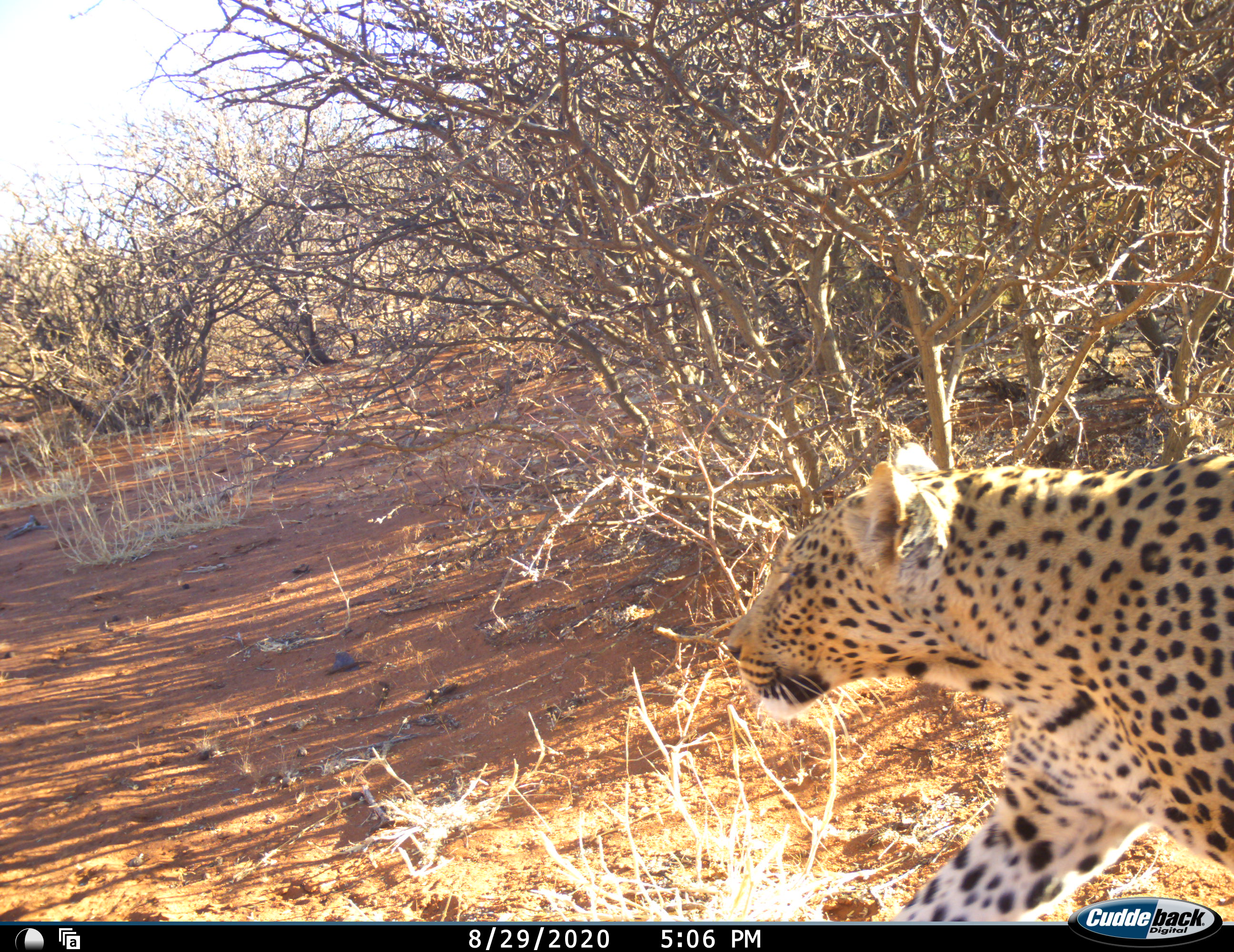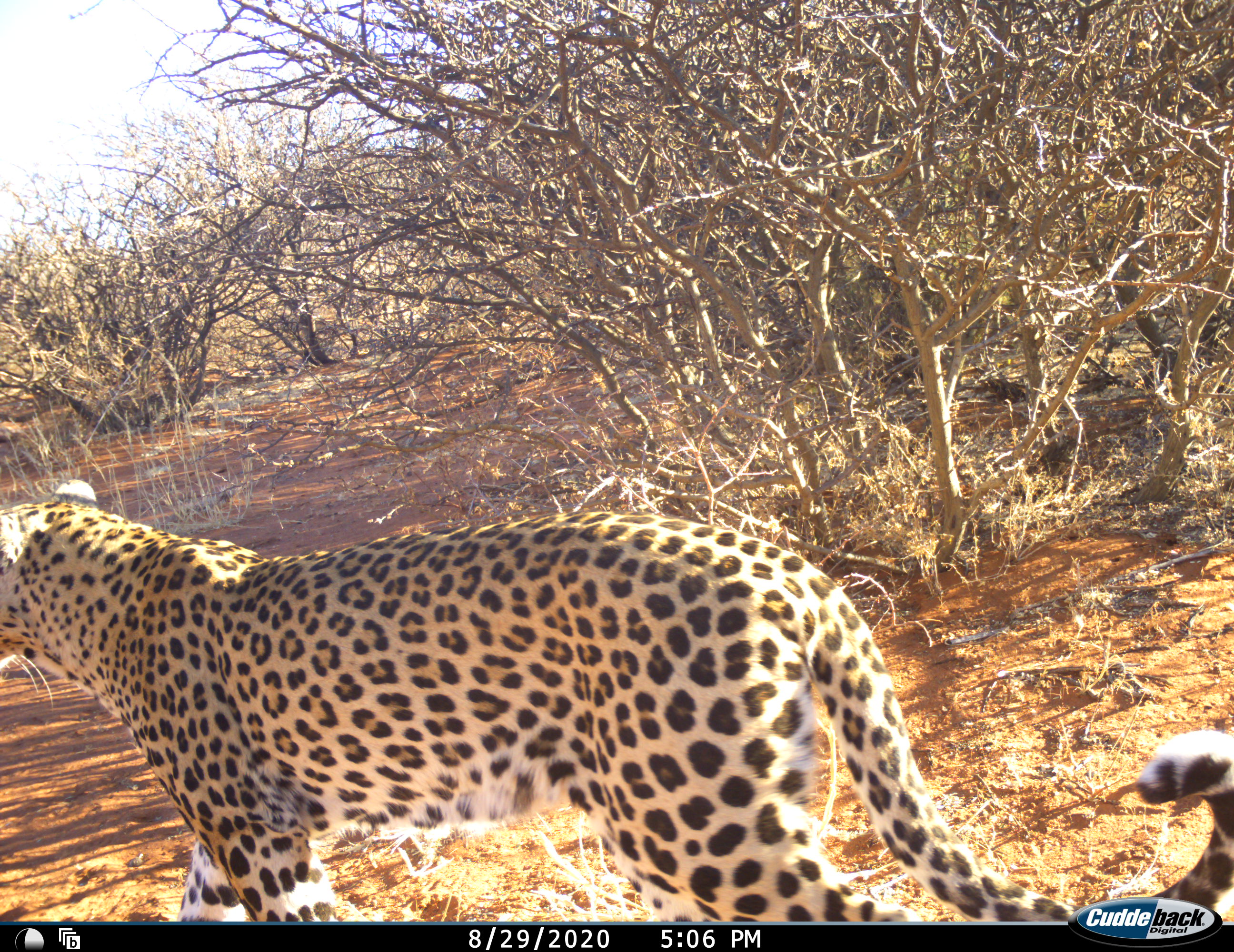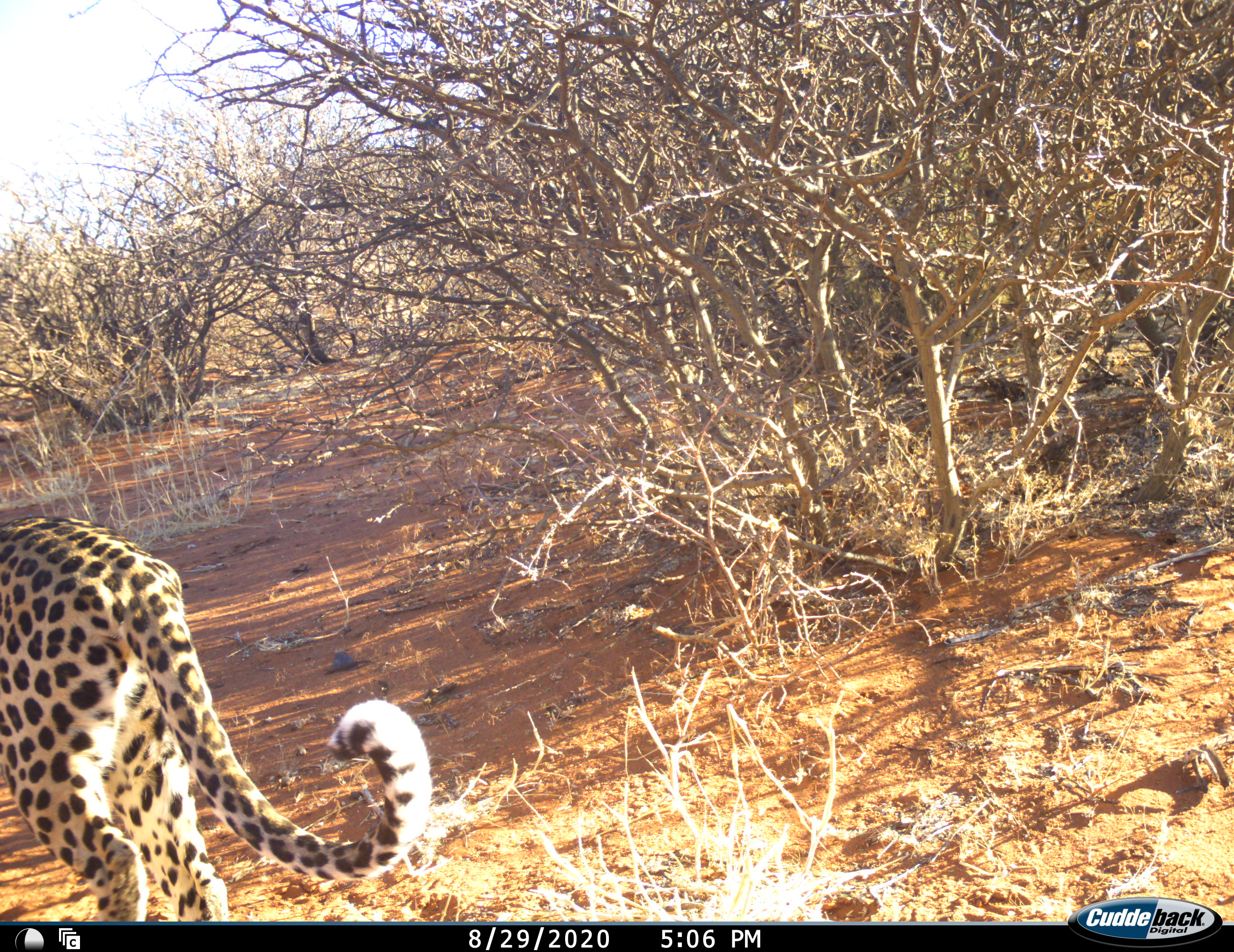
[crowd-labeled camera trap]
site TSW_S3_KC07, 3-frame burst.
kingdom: Animalia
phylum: Chordata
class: Mammalia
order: Carnivora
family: Felidae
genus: Panthera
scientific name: Panthera pardus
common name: leopard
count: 1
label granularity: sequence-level